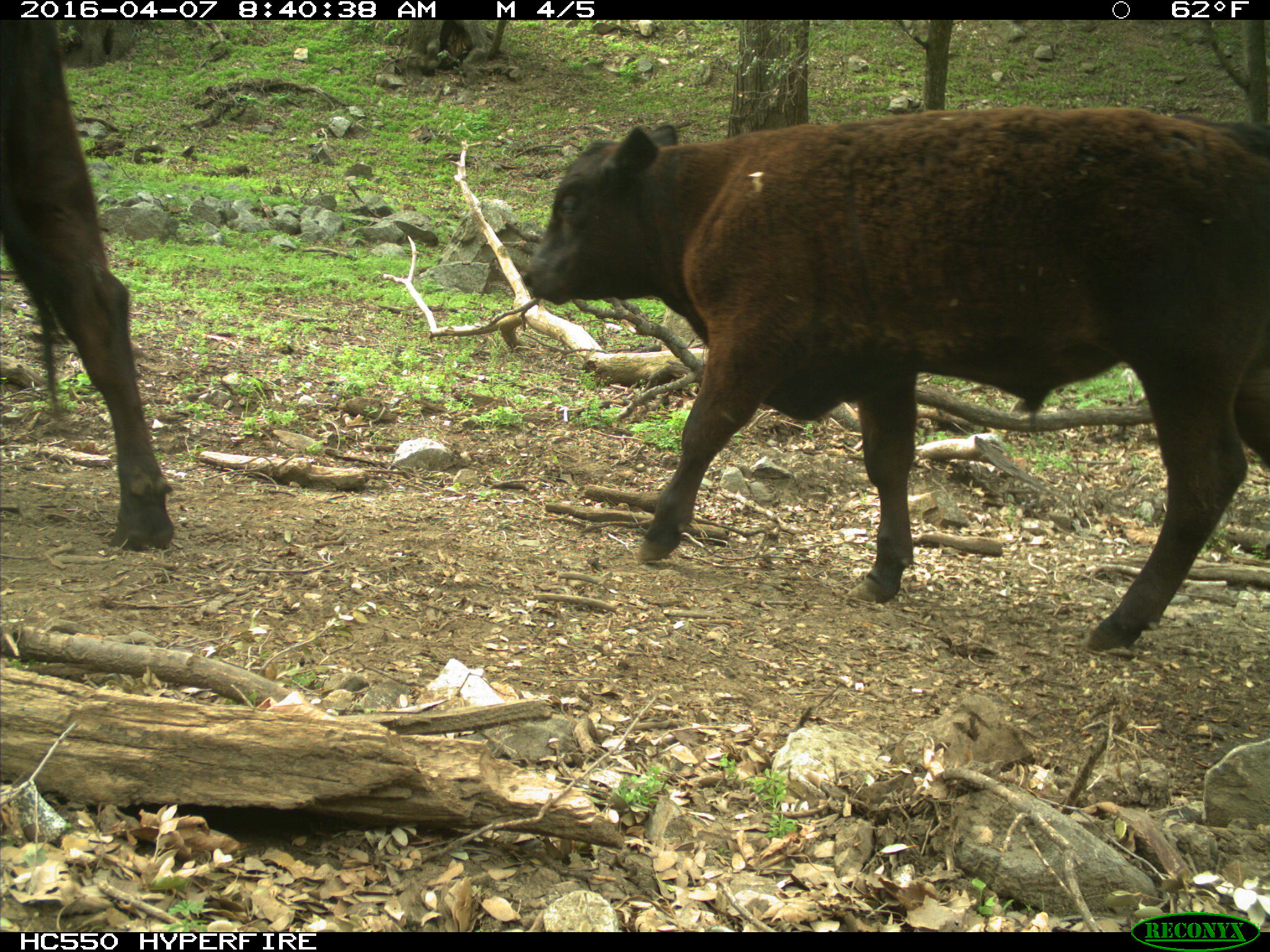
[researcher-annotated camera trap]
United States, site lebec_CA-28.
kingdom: Animalia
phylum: Chordata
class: Mammalia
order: Artiodactyla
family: Bovidae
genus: Bos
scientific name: Bos taurus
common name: domestic cow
Bos taurus (domestic cow).